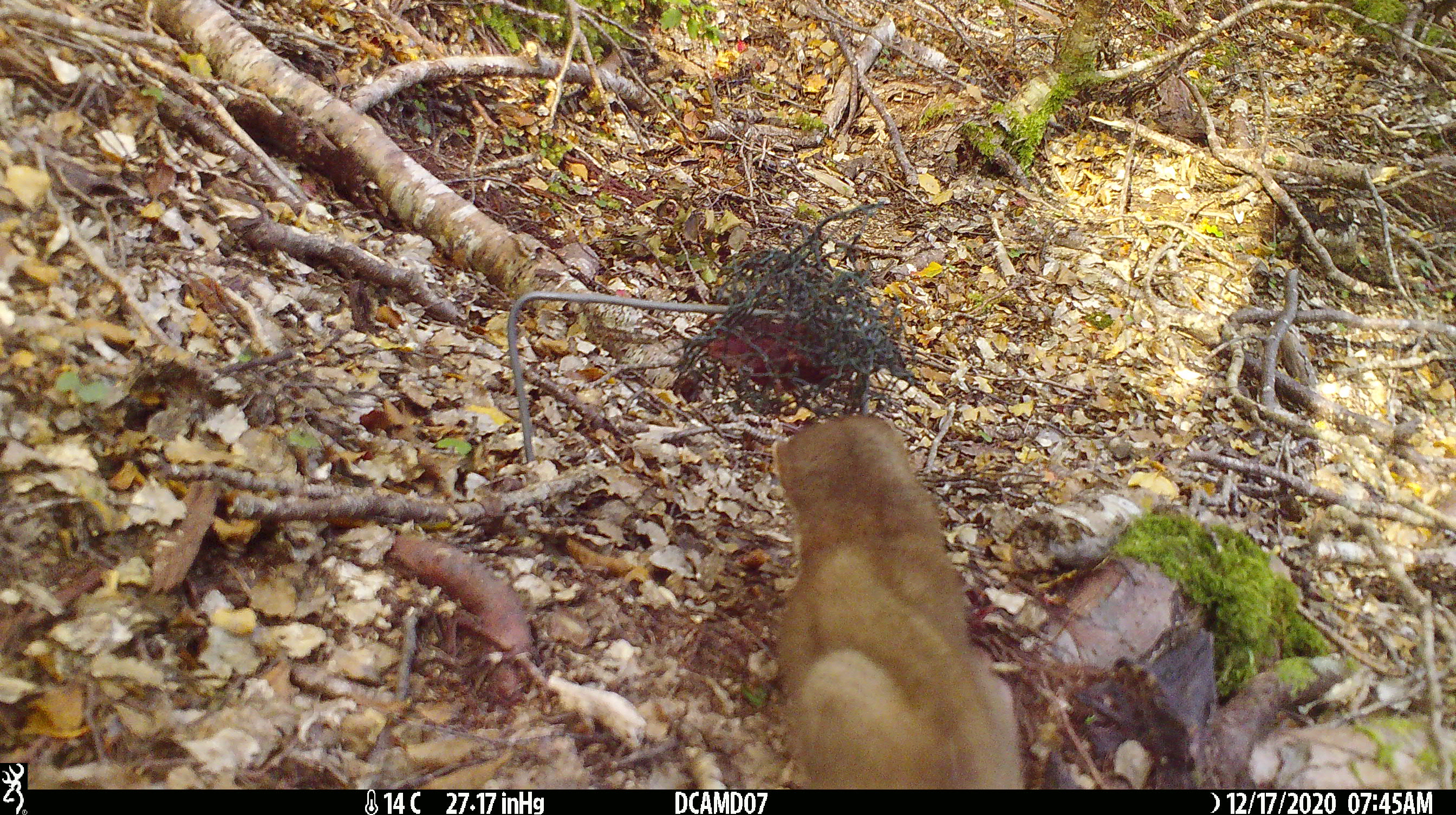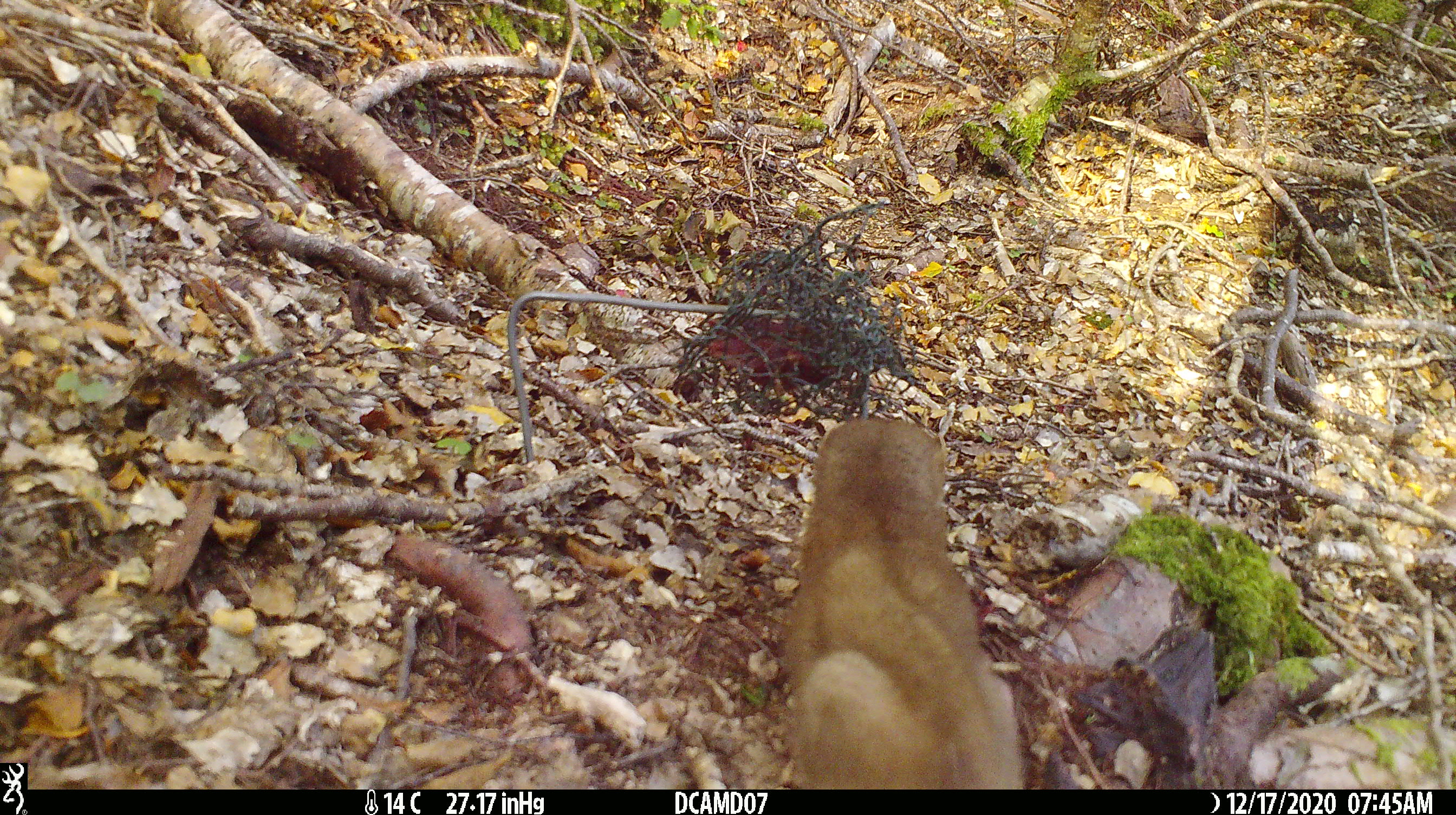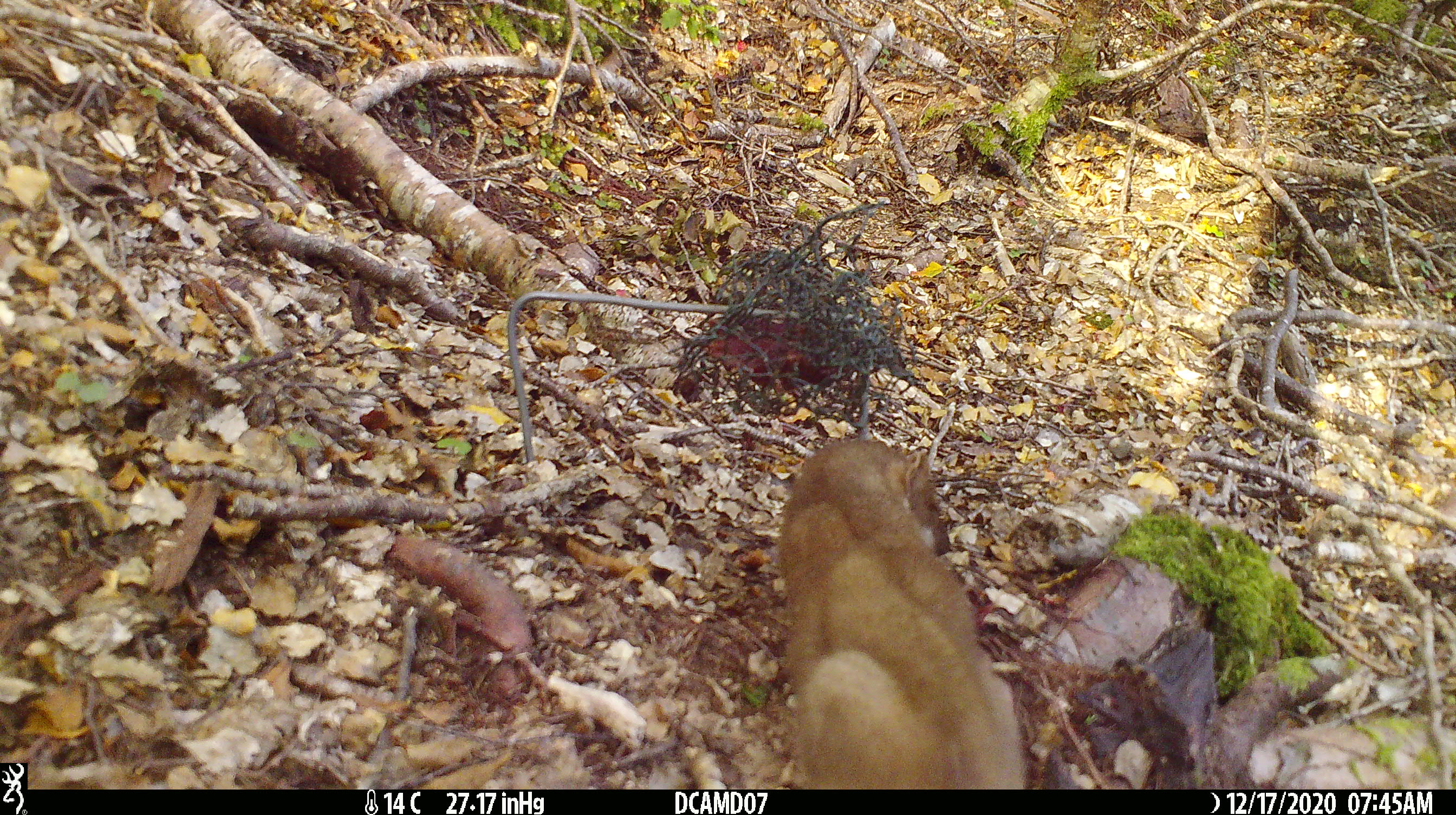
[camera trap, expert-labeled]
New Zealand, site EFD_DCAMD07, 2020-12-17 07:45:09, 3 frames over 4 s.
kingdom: Animalia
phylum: Chordata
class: Mammalia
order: Carnivora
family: Mustelidae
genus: Mustela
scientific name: Mustela erminea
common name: stoat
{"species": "stoat (Mustela erminea)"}